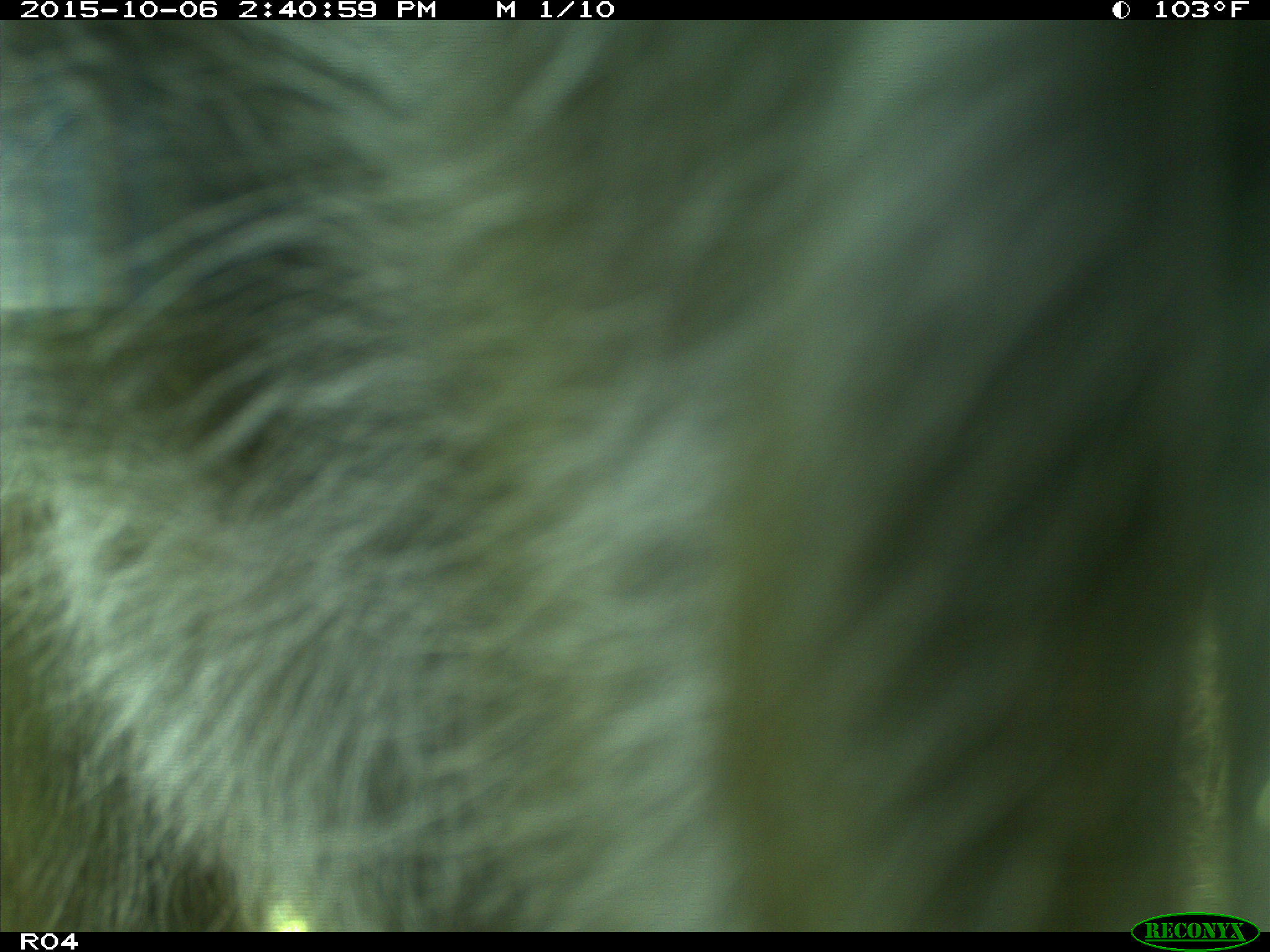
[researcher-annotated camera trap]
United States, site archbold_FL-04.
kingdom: Animalia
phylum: Chordata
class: Mammalia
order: Artiodactyla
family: Suidae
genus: Sus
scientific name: Sus scrofa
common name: wild boar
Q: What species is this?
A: Sus scrofa (wild boar).